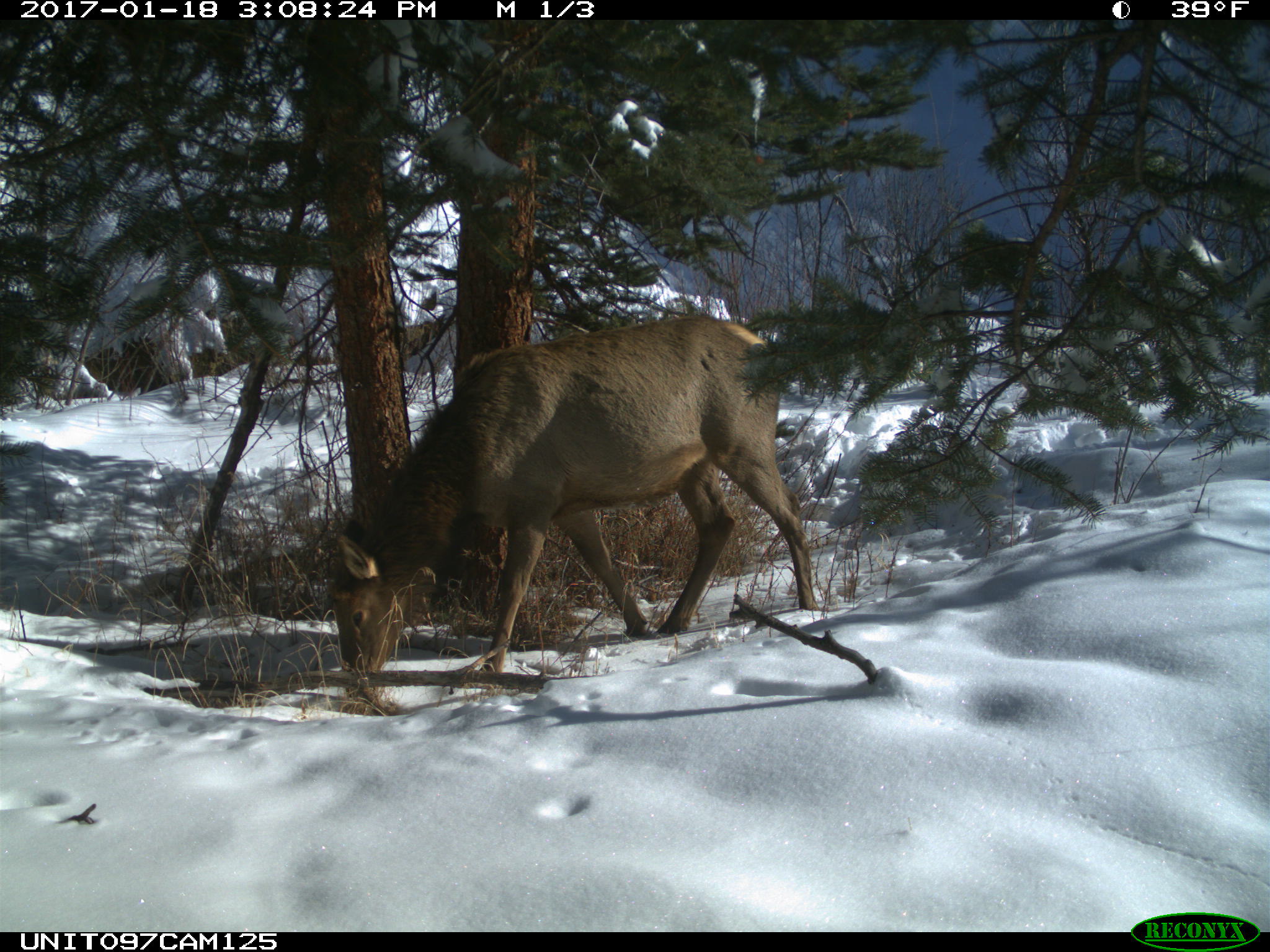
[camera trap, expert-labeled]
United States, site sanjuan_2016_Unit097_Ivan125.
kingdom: Animalia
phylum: Chordata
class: Mammalia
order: Artiodactyla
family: Cervidae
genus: Cervus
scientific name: Cervus elaphus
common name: red deer